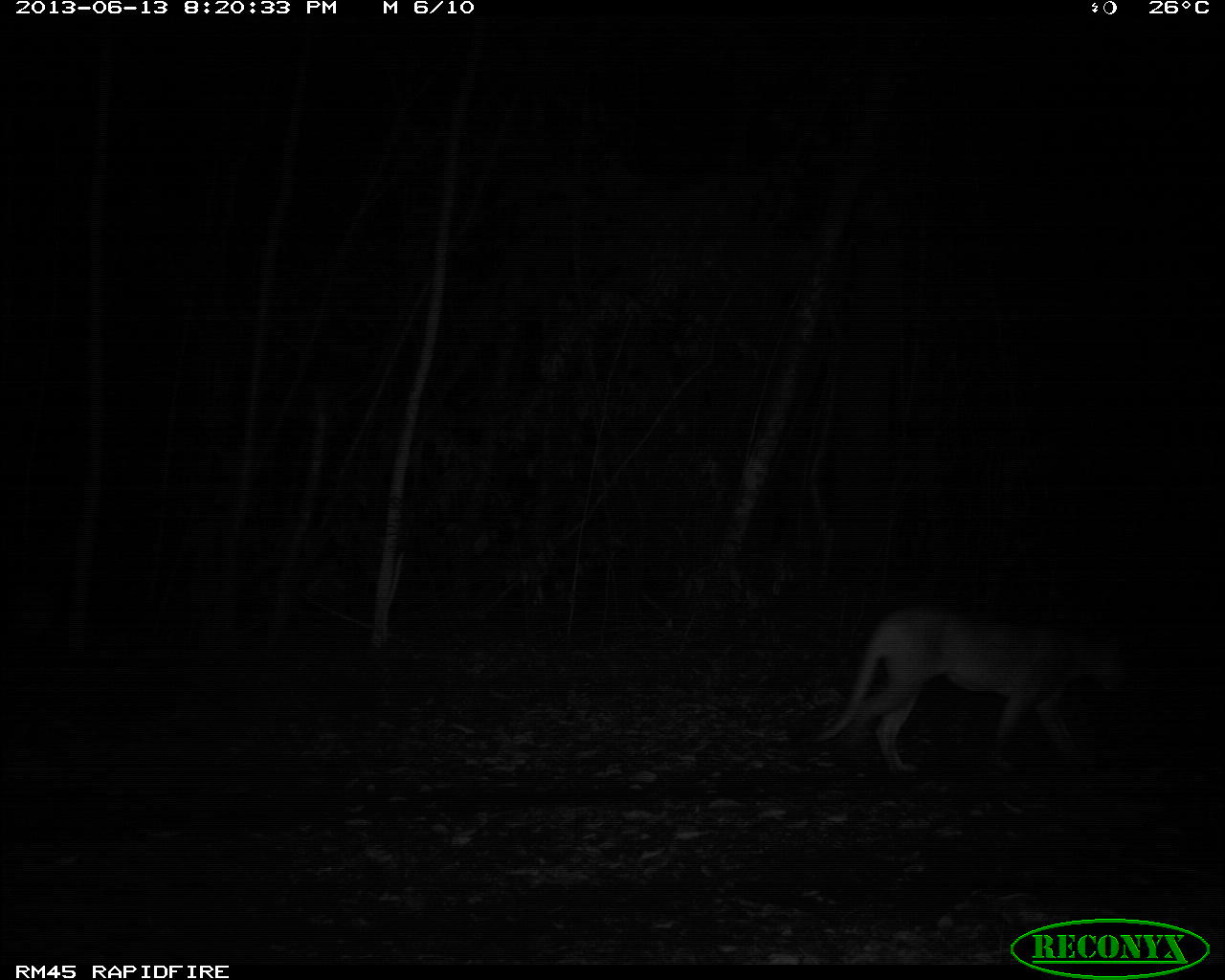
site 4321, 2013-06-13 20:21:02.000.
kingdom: Animalia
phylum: Chordata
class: Mammalia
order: Carnivora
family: Felidae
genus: Puma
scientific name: Puma concolor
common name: mountain lion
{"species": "Puma concolor (mountain lion)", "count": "2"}